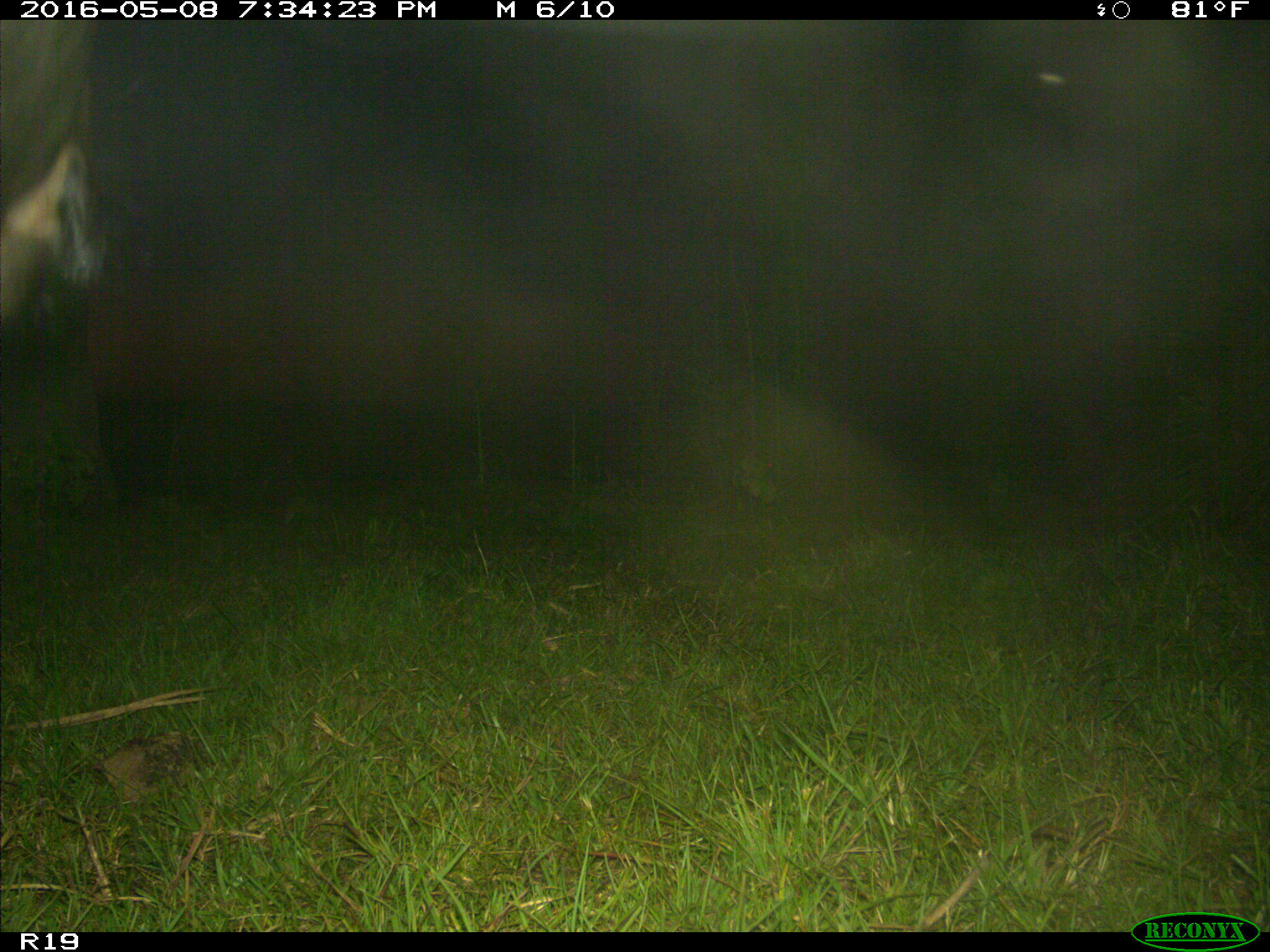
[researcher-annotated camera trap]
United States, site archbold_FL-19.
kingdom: Animalia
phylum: Chordata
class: Mammalia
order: Artiodactyla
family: Bovidae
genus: Bos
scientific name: Bos taurus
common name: domestic cow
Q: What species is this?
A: Bos taurus (domestic cow).